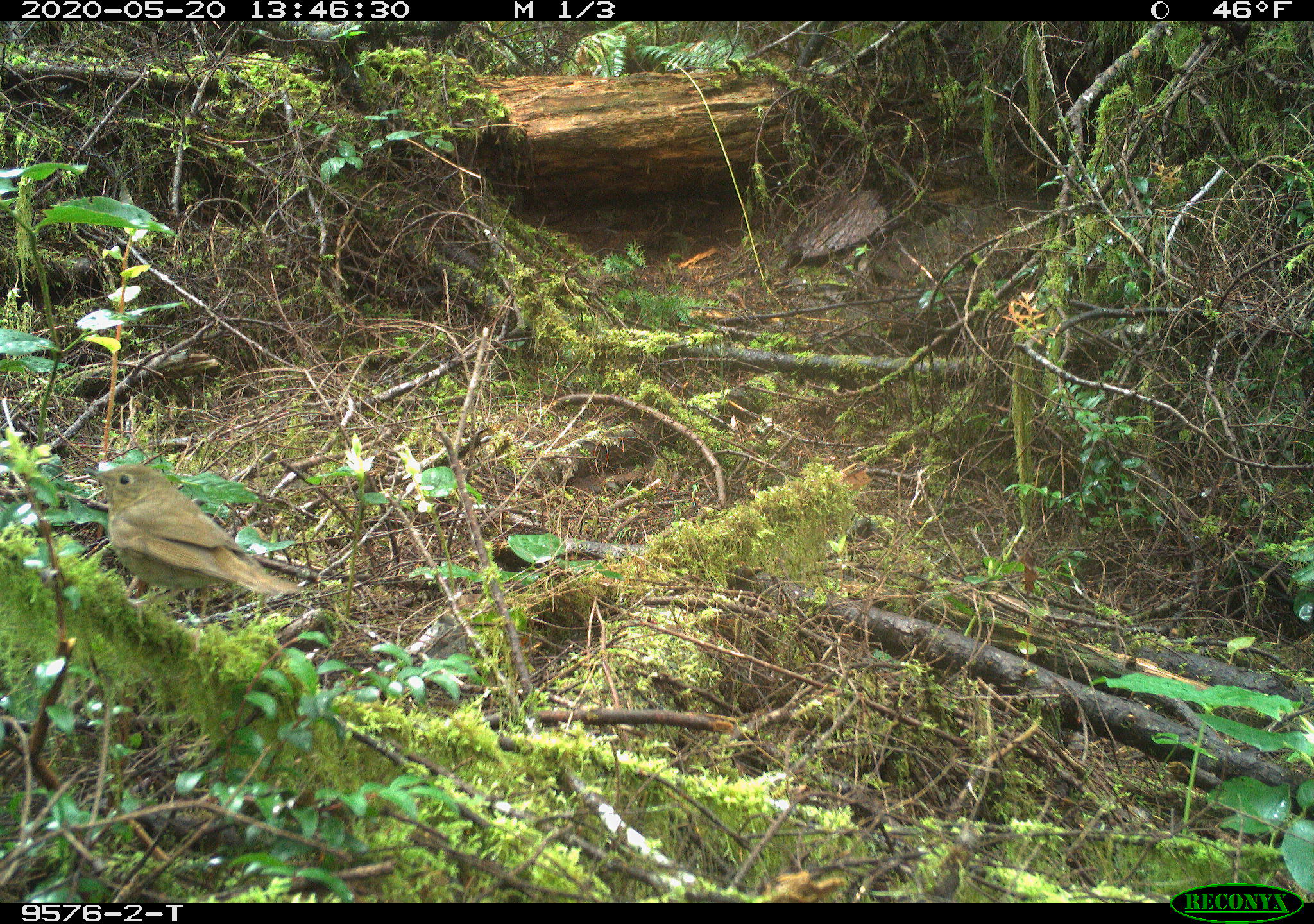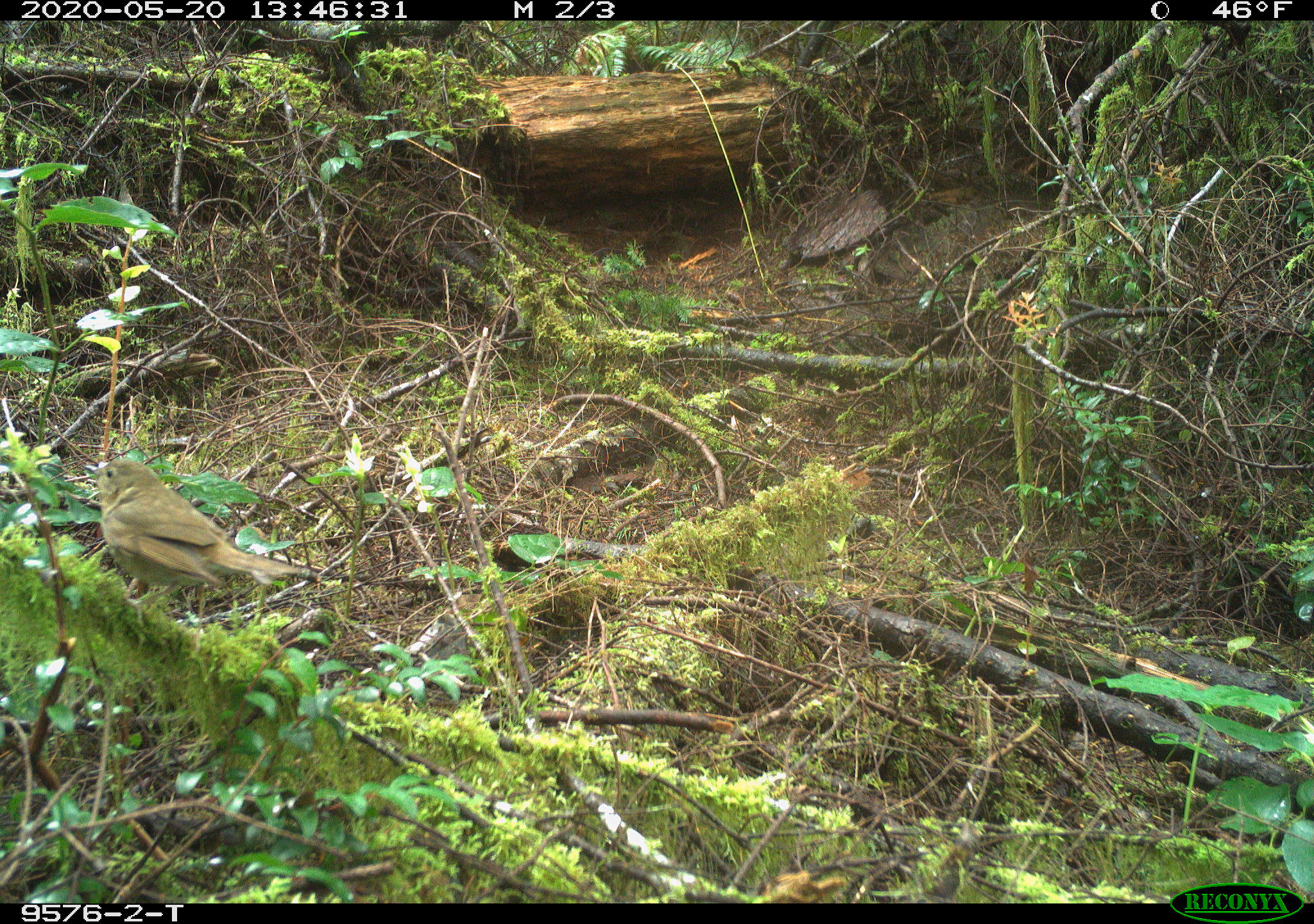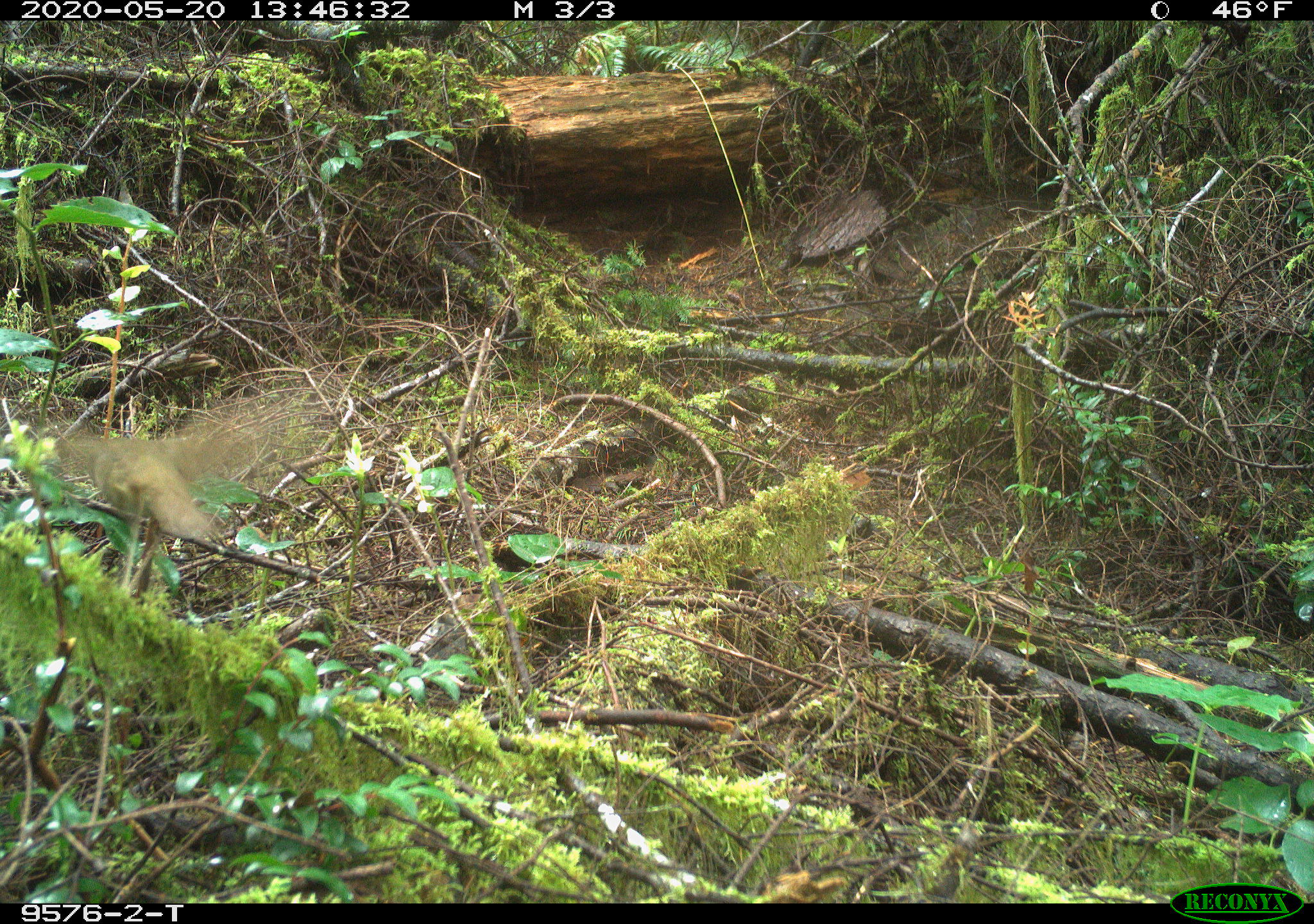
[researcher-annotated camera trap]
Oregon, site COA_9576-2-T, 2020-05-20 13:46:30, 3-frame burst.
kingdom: Animalia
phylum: Chordata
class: Aves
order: Passeriformes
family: Turdidae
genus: Catharus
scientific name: Catharus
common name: brown thrushes and nightingale-thrushes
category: catharus species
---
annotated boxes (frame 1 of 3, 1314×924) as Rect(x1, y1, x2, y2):
catharus species: Rect(87, 464, 288, 613)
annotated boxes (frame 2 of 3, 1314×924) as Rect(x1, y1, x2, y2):
catharus species: Rect(89, 456, 305, 609)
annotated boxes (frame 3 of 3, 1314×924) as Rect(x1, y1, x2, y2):
catharus species: Rect(55, 411, 277, 562)